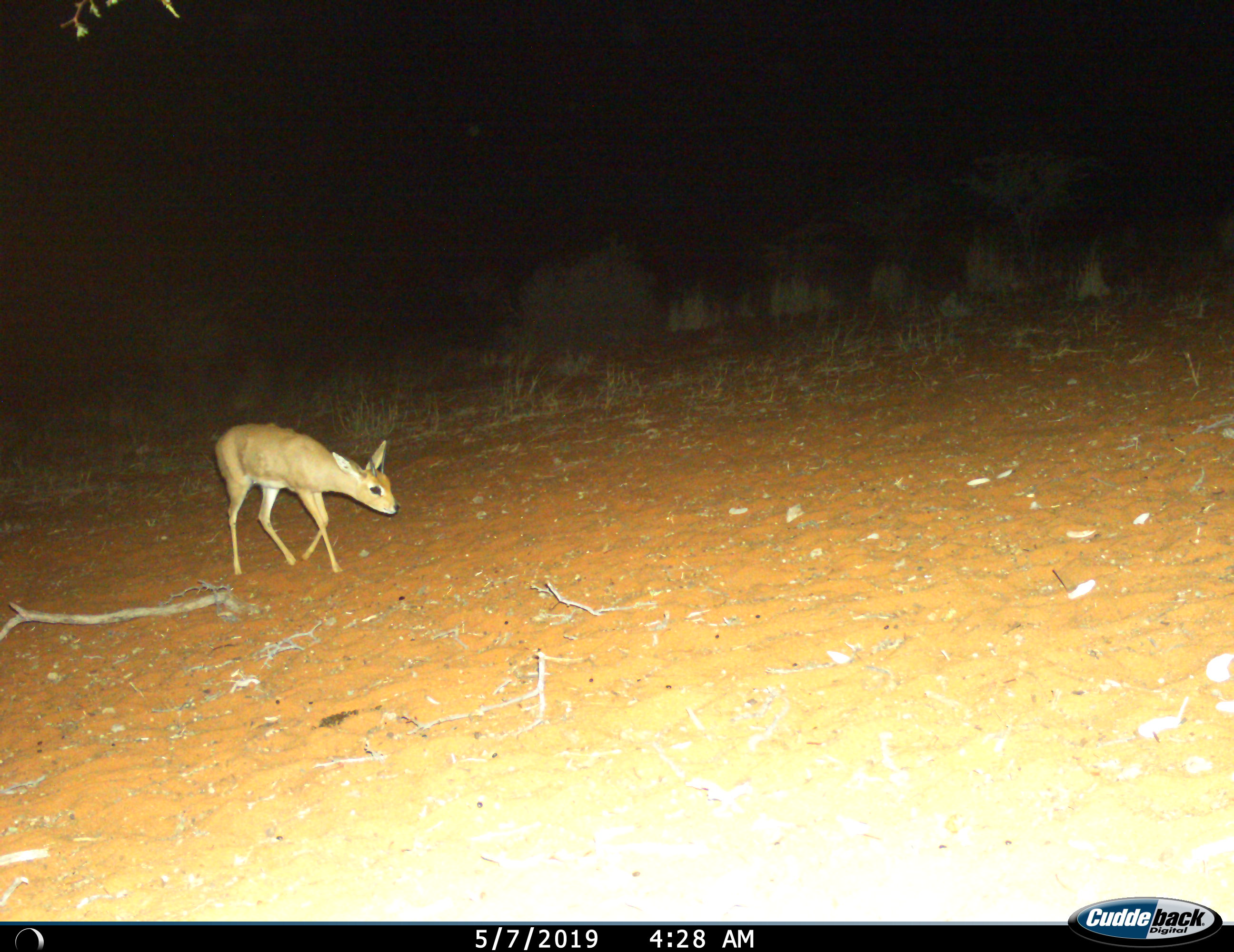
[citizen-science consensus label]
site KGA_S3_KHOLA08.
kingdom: Animalia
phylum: Chordata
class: Mammalia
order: Artiodactyla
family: Bovidae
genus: Raphicerus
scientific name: Raphicerus campestris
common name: steenbok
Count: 1.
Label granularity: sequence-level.